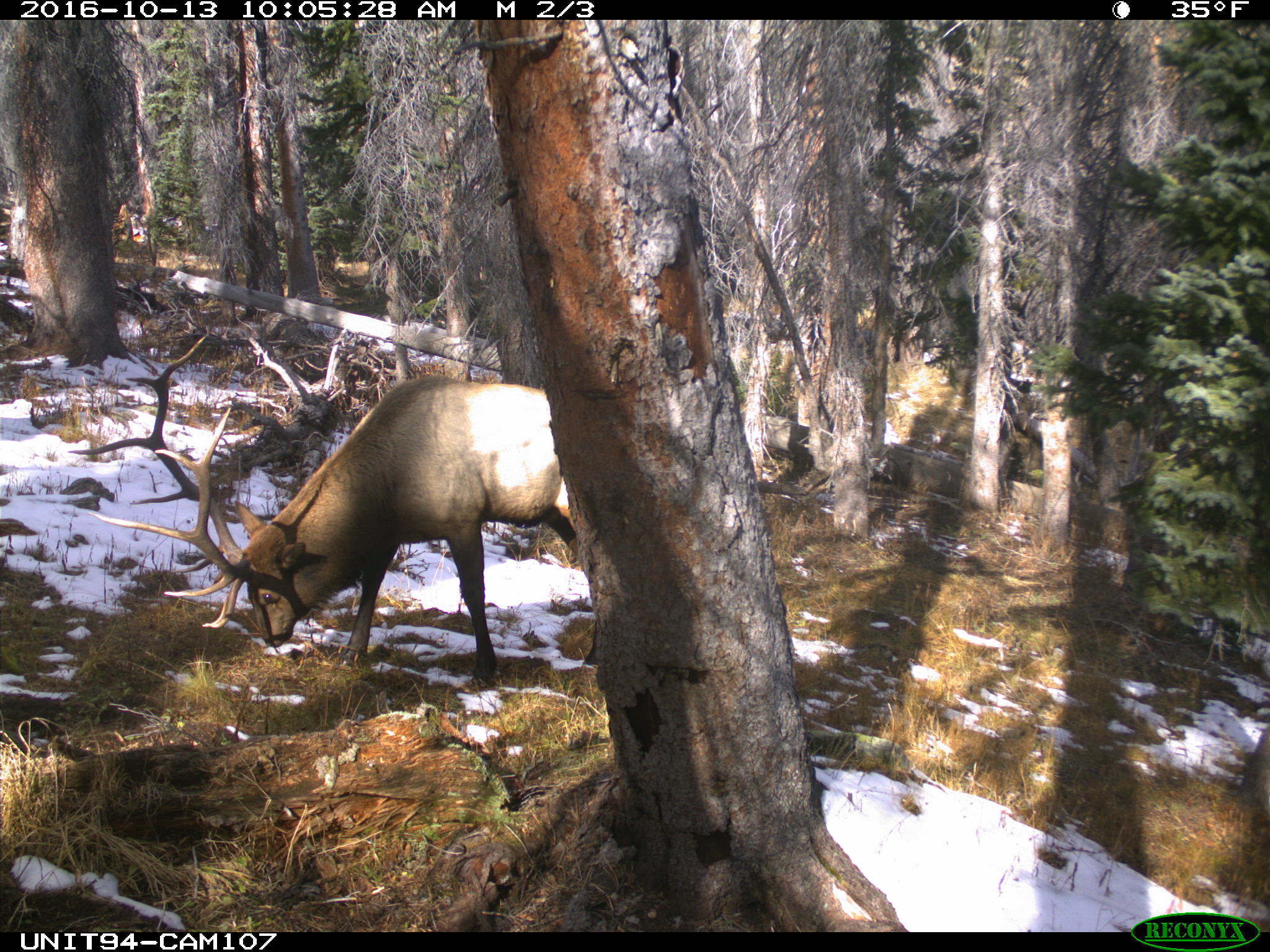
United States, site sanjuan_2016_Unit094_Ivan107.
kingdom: Animalia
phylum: Chordata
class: Mammalia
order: Artiodactyla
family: Cervidae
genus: Cervus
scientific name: Cervus elaphus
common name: red deer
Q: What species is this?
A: Cervus elaphus (red deer).